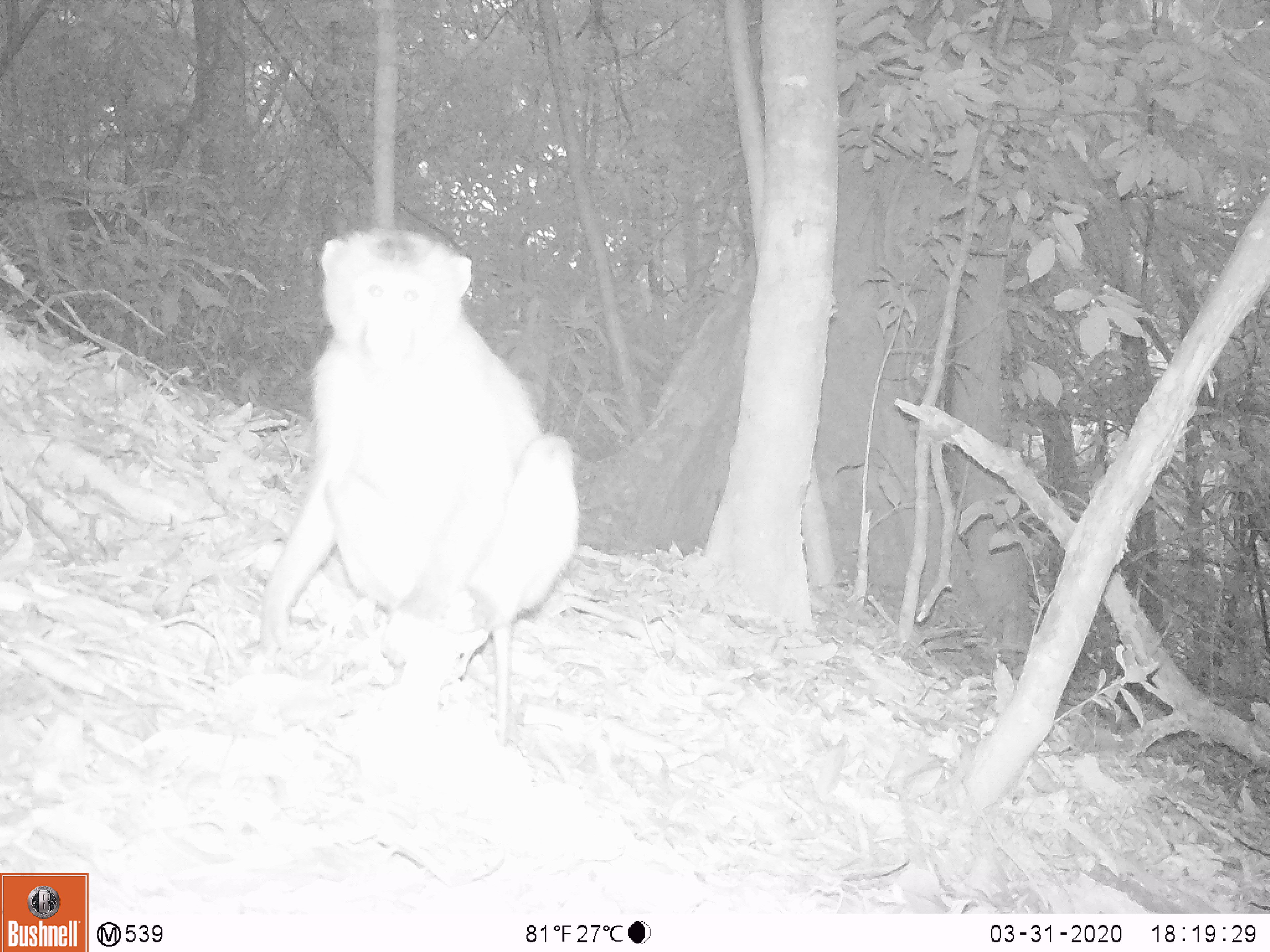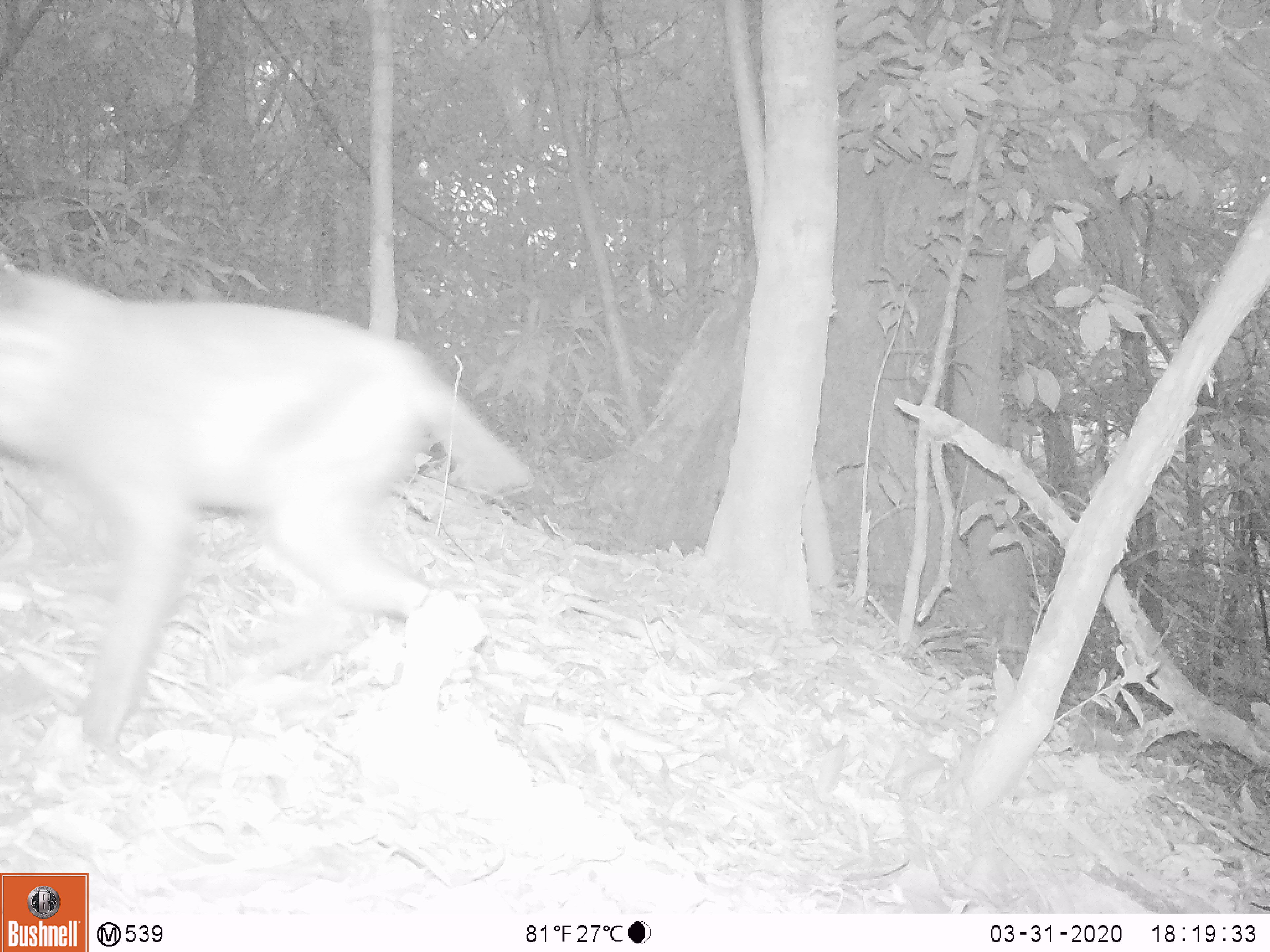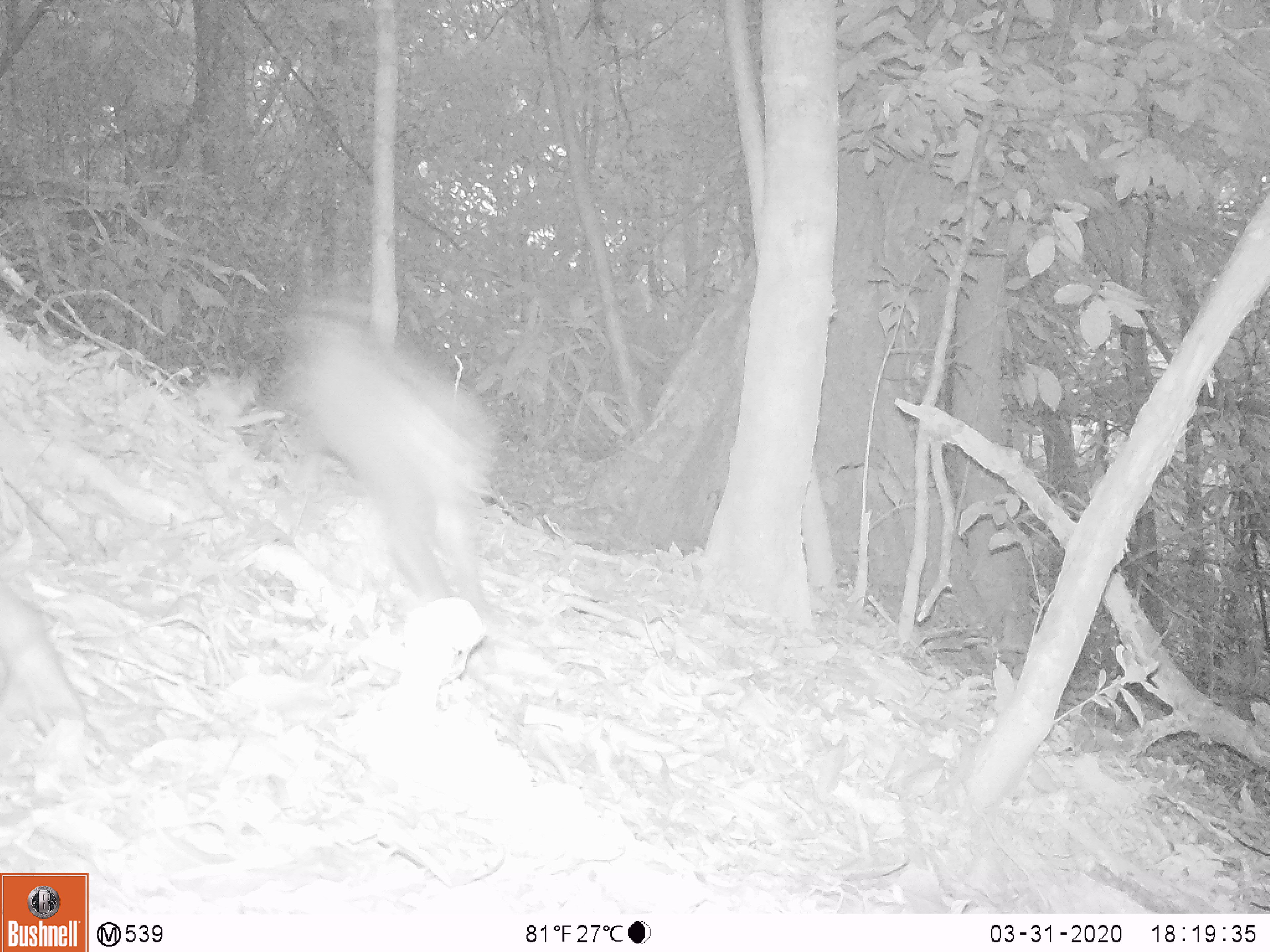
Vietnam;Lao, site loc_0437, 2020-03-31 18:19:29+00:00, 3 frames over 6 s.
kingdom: Animalia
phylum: Chordata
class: Mammalia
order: Primates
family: Cercopithecidae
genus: Macaca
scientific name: Macaca nemestrina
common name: pig-tailed macaque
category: pig tailed macaque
Pig tailed macaque (pig-tailed macaque) (Macaca nemestrina). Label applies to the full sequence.